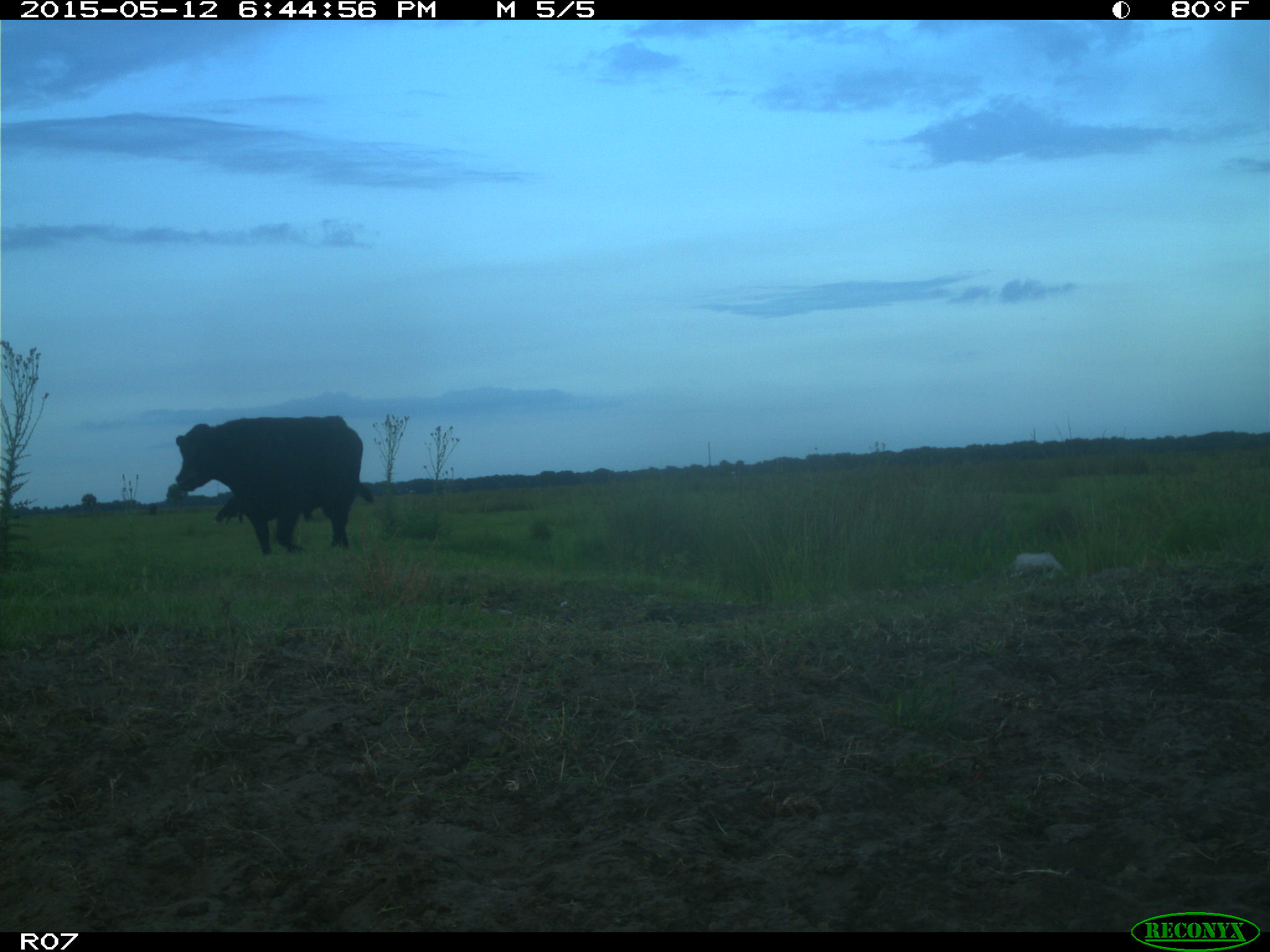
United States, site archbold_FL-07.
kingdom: Animalia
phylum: Chordata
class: Mammalia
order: Artiodactyla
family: Bovidae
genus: Bos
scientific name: Bos taurus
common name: domestic cow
Bos taurus (domestic cow).